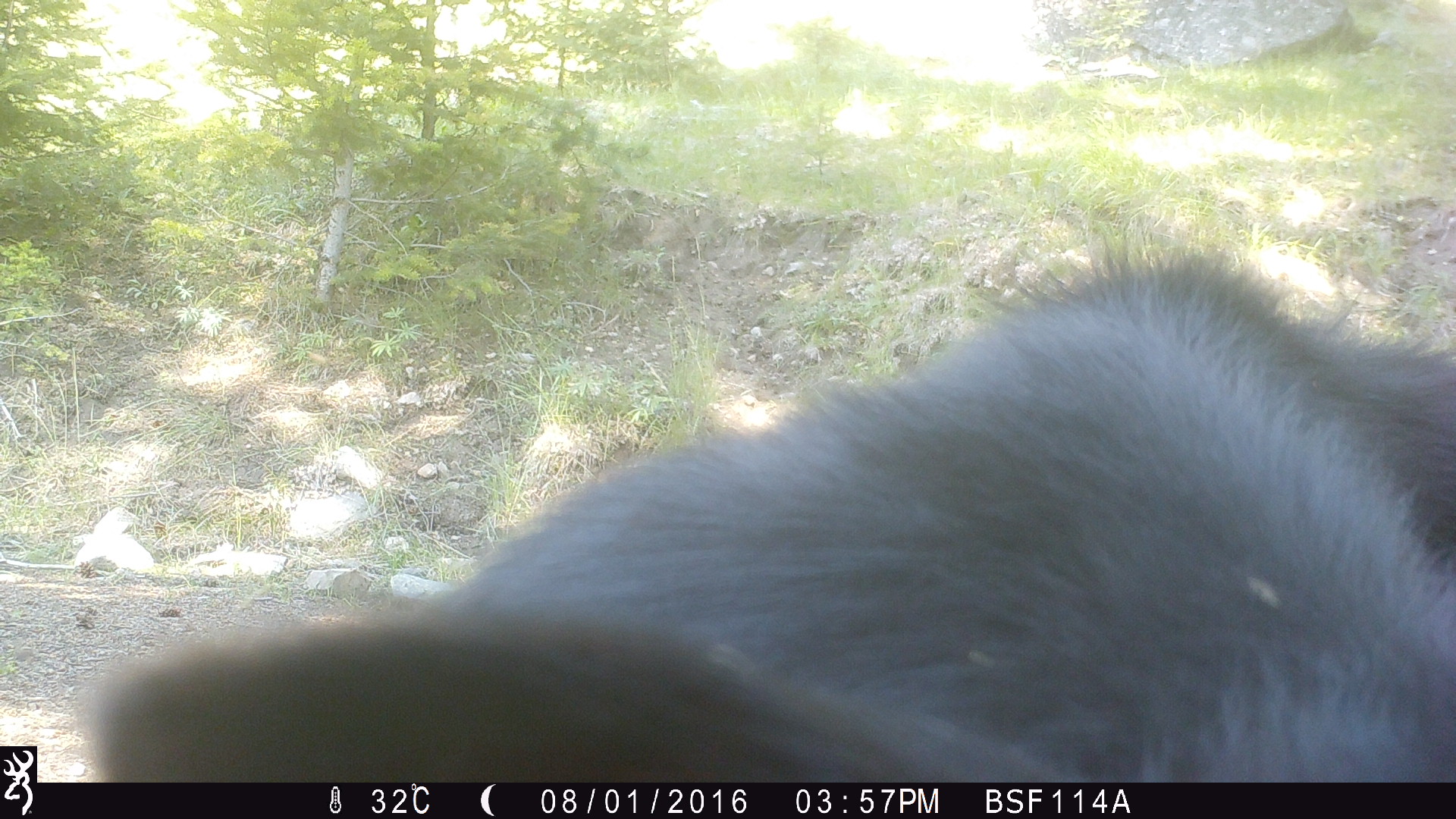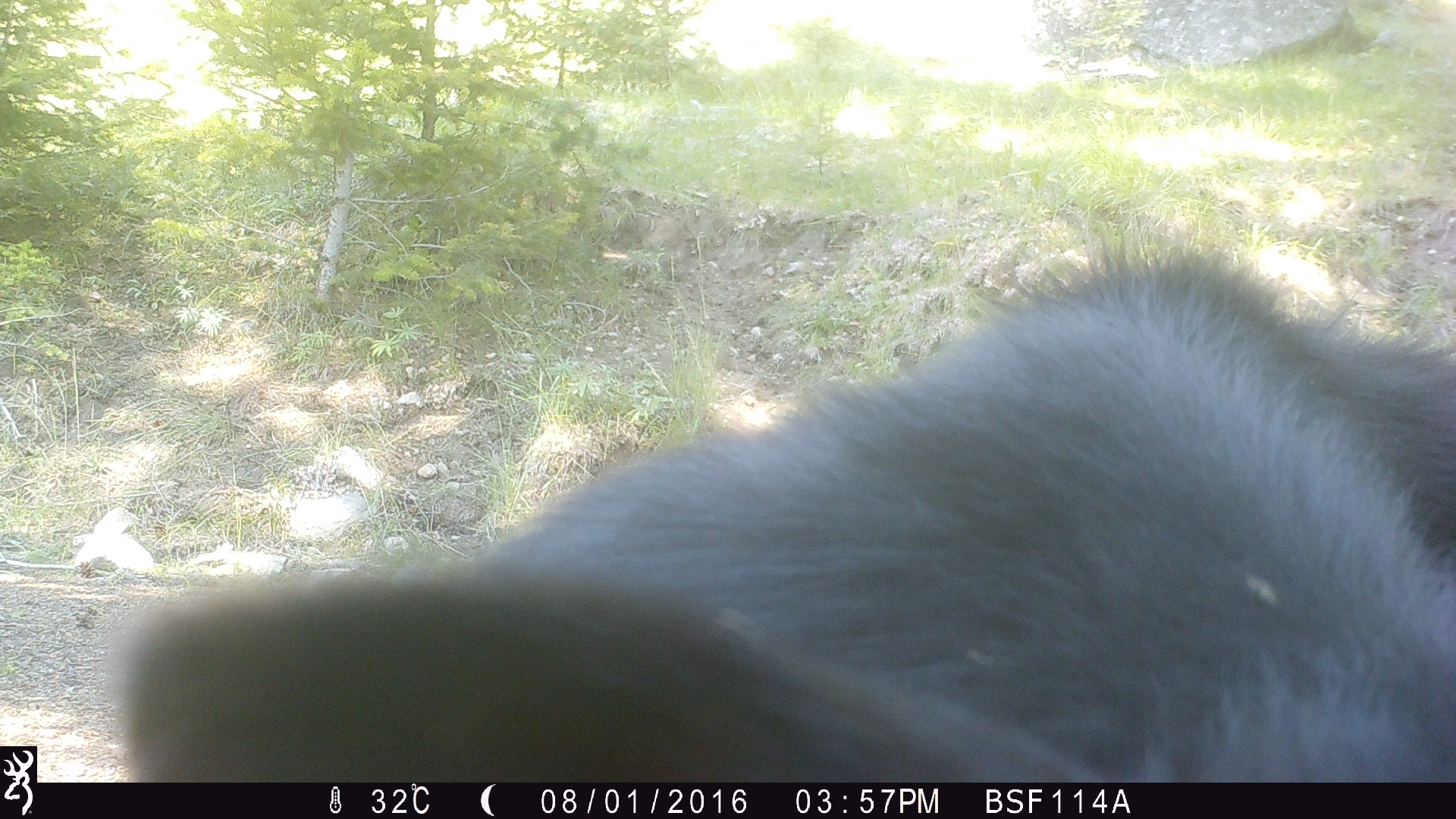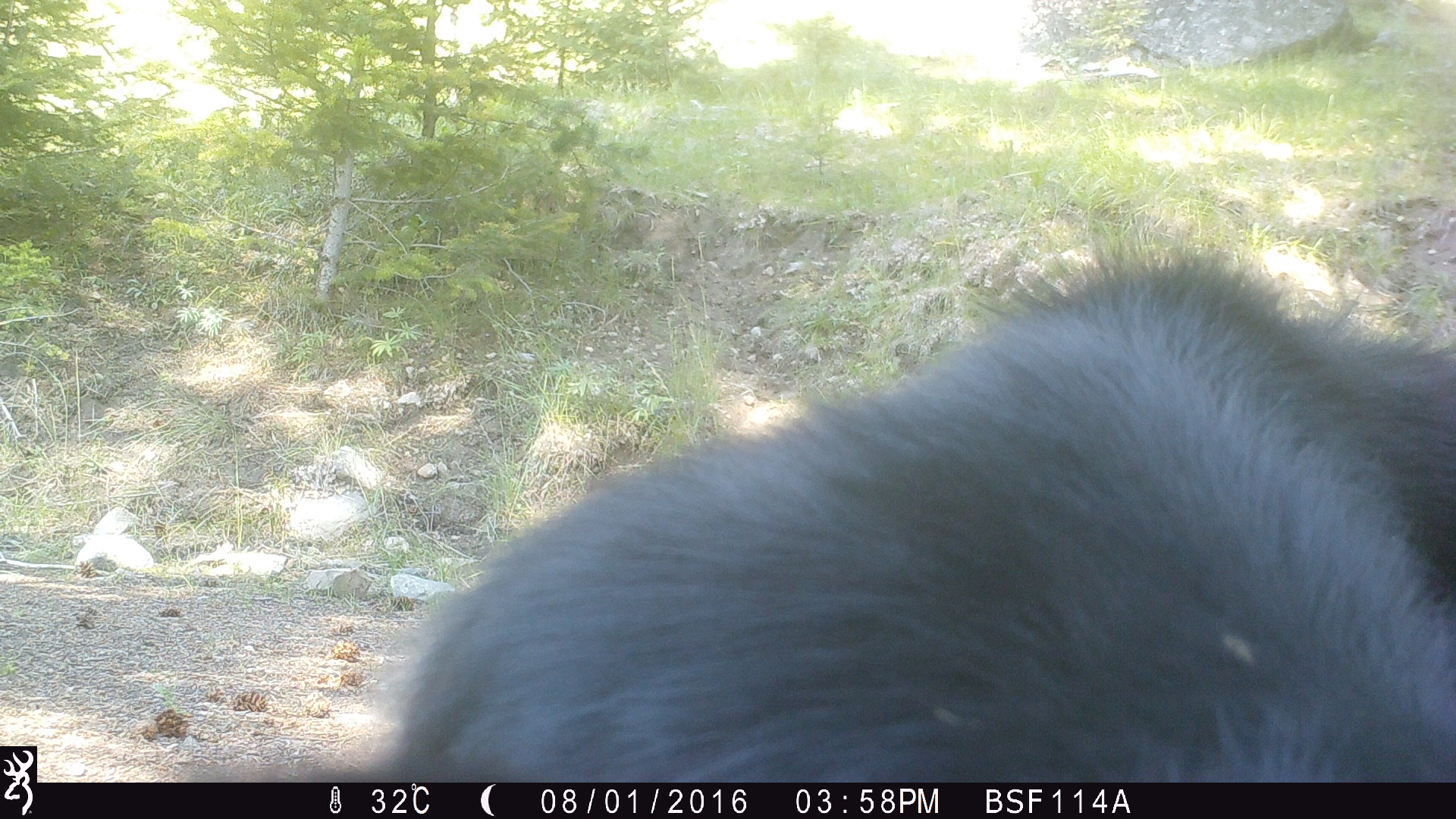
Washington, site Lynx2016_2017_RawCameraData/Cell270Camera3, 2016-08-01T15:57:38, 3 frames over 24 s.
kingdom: Animalia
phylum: Chordata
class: Mammalia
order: Artiodactyla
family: Bovidae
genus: Bos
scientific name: Bos taurus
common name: domestic cattle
Domestic cattle (Bos taurus). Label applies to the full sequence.